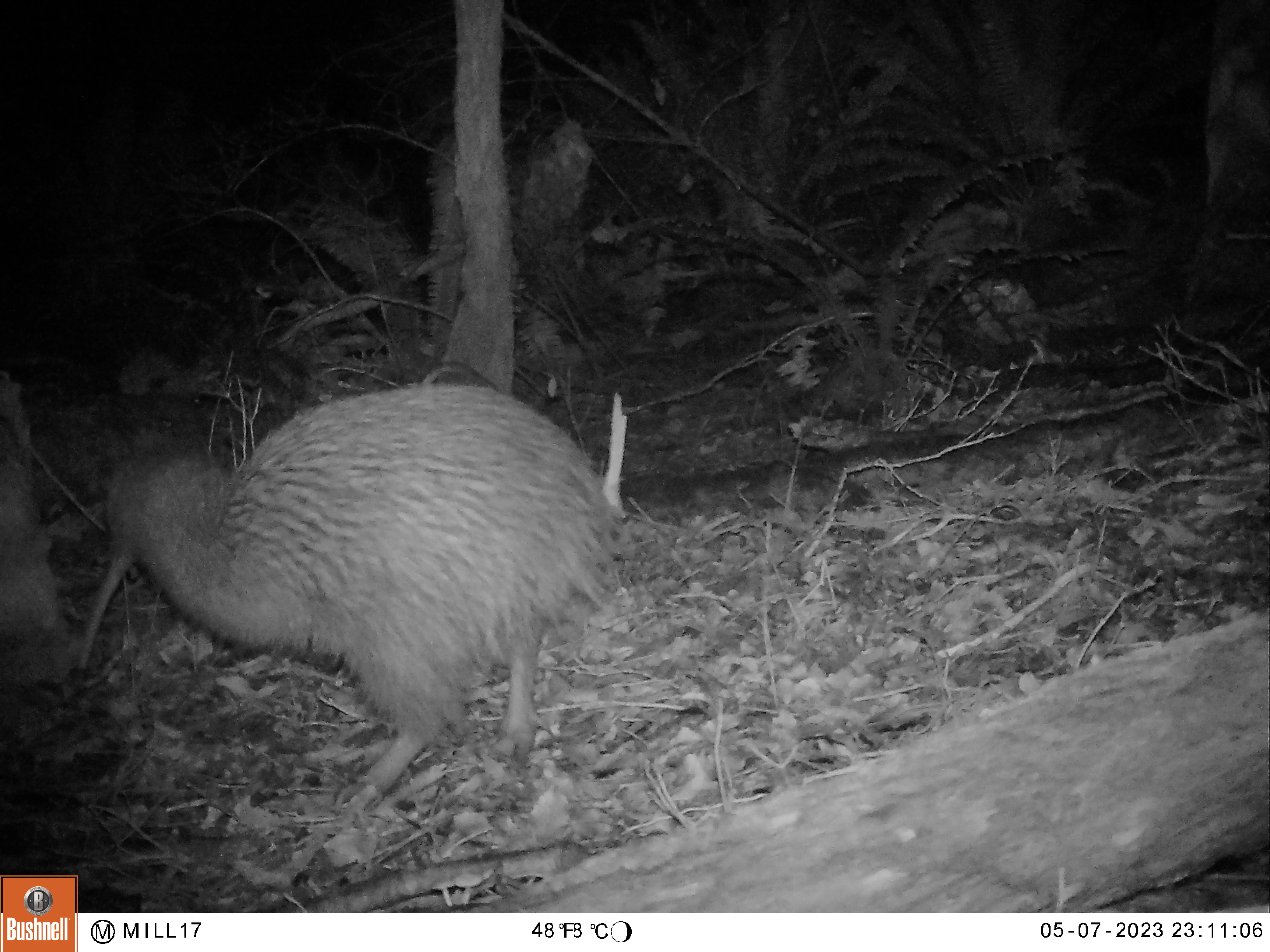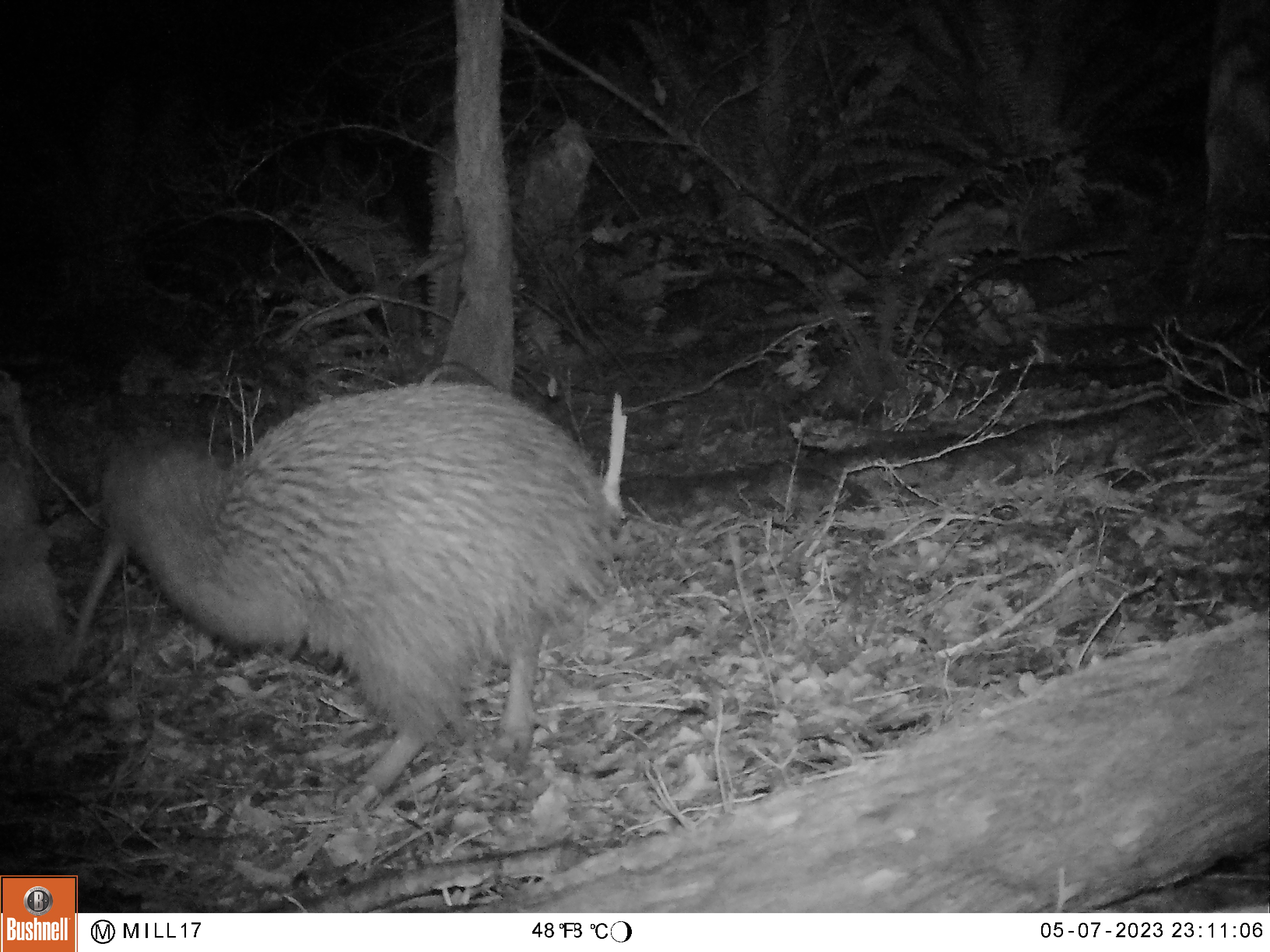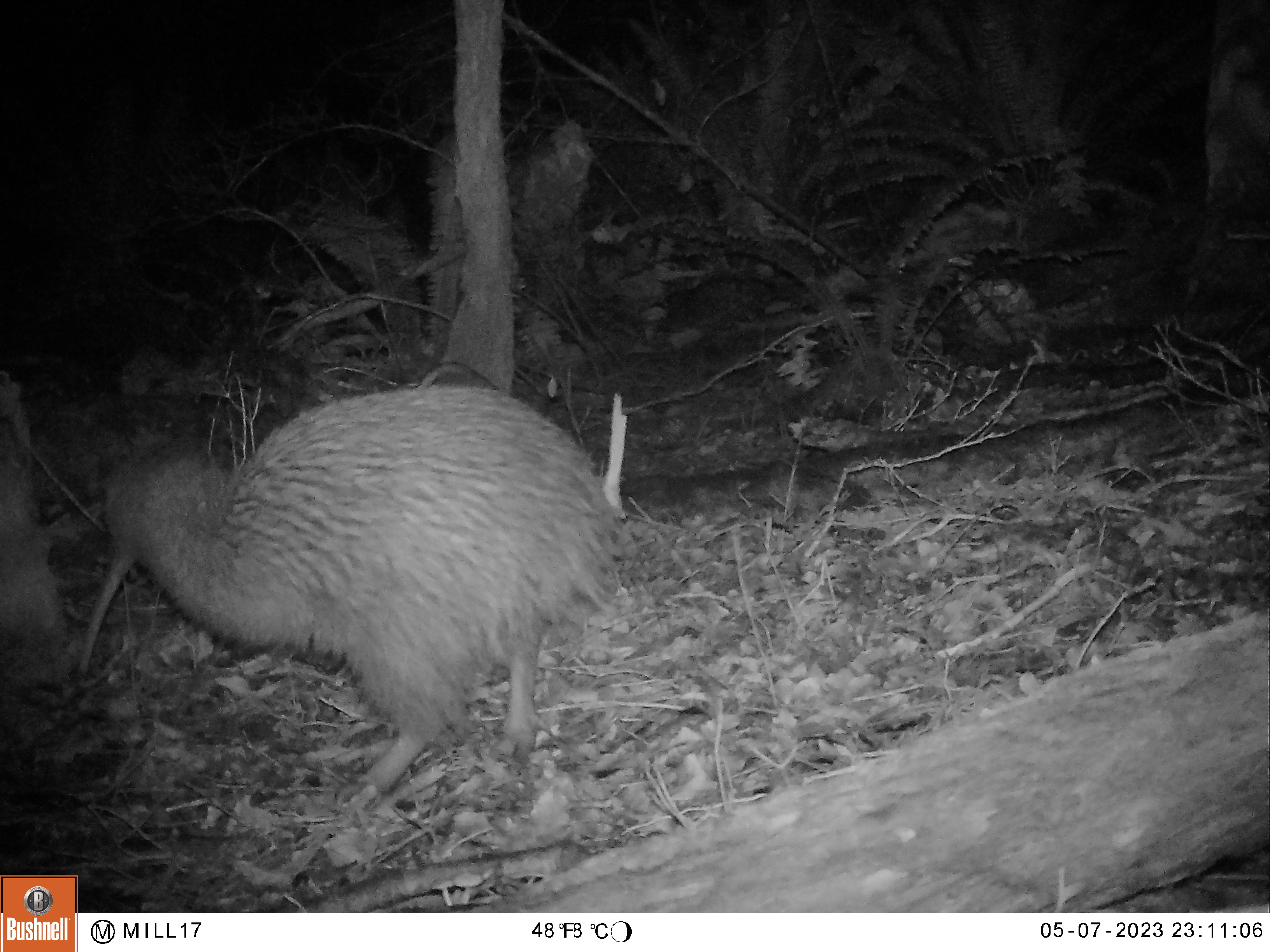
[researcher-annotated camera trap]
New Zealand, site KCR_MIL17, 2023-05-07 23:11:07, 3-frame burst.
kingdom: Animalia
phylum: Chordata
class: Aves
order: Apterygiformes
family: Apterygidae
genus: Apteryx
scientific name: Apteryx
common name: kiwi